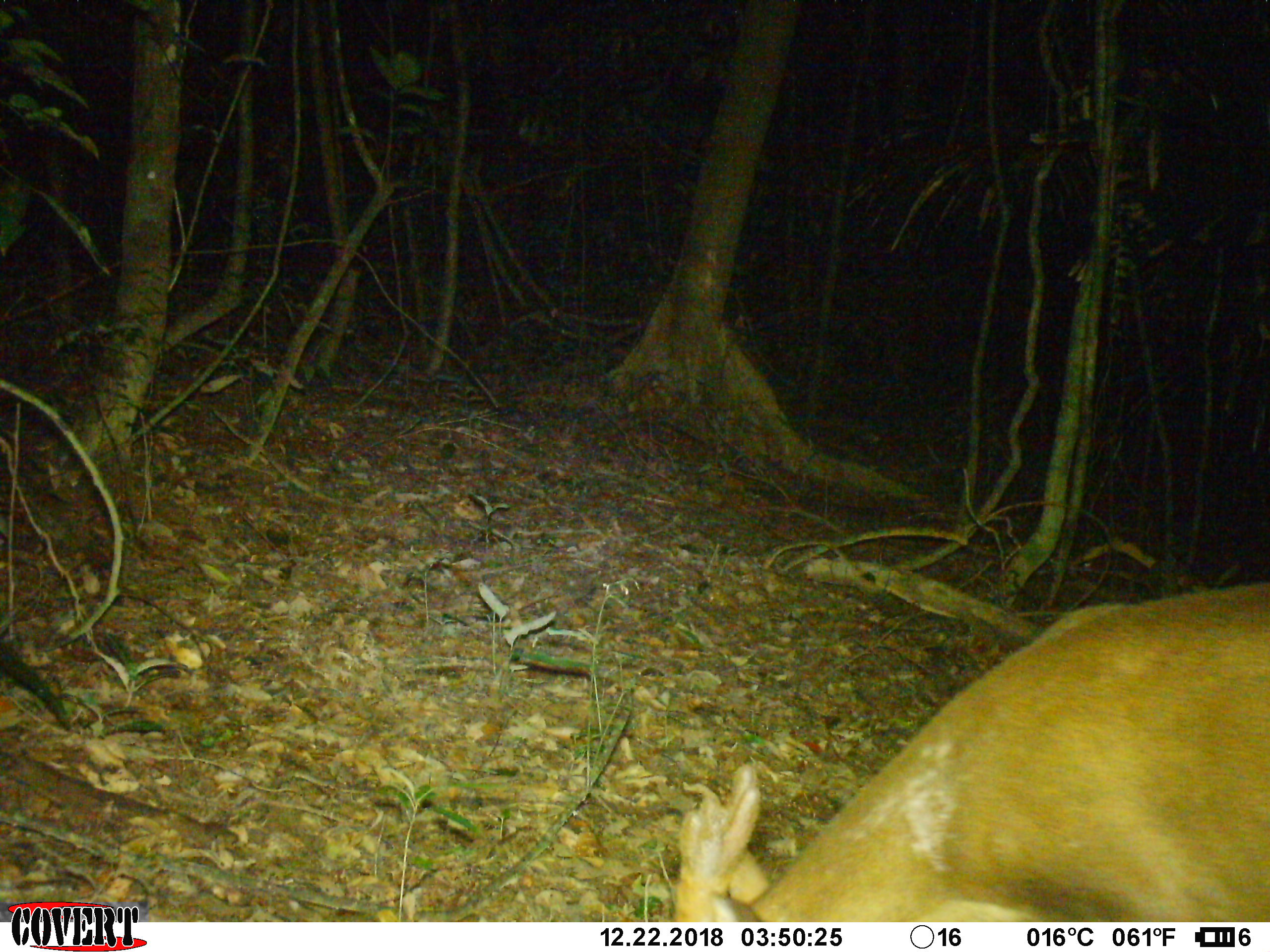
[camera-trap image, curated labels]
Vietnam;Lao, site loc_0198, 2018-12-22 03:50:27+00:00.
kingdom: Animalia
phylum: Chordata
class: Mammalia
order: Artiodactyla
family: Cervidae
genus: Muntiacus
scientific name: Muntiacus vuquangensis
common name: large-antlered muntjac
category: large antlered muntjac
Large antlered muntjac (large-antlered muntjac) (Muntiacus vuquangensis). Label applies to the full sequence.